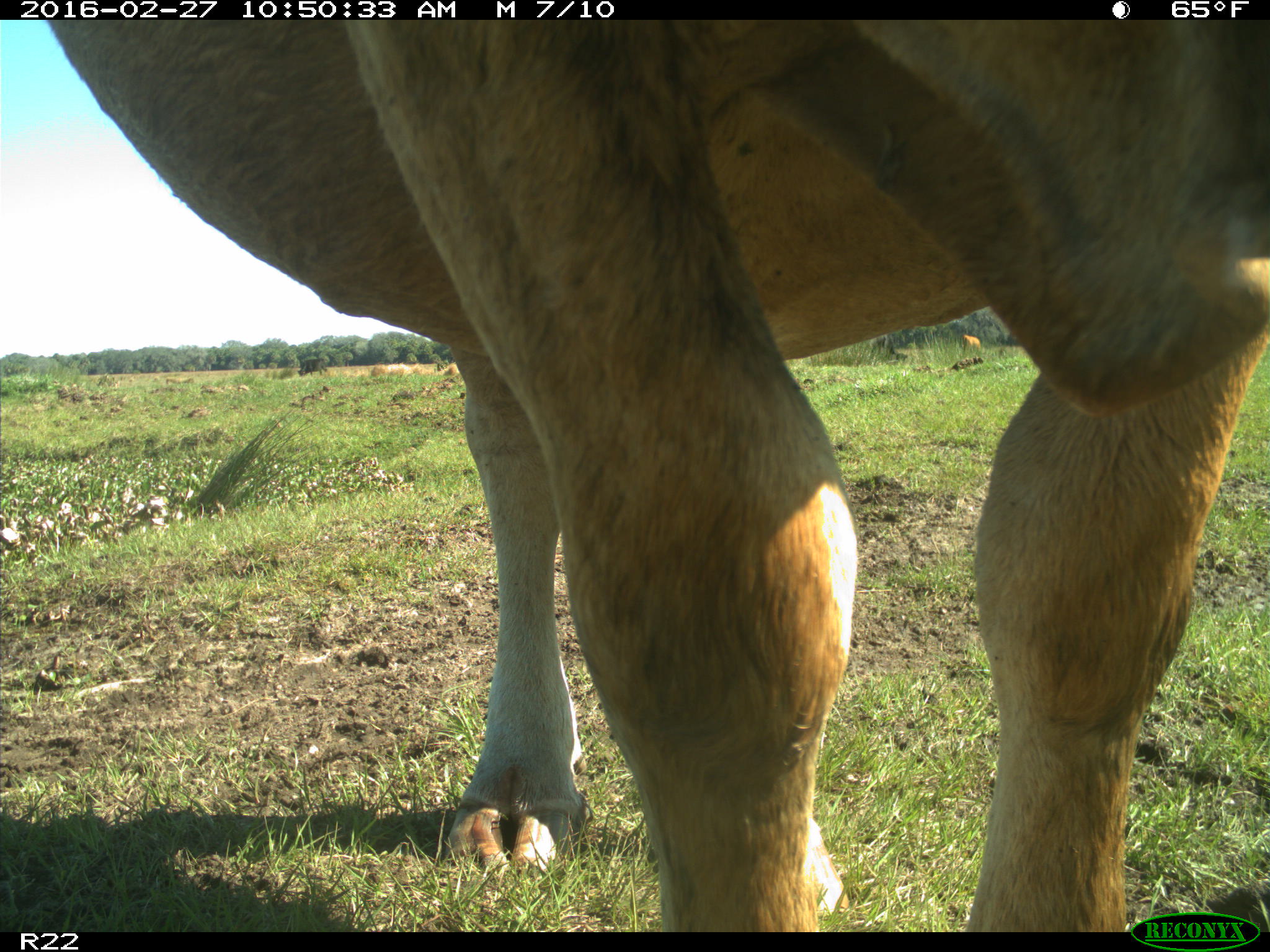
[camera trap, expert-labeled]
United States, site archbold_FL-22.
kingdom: Animalia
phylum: Chordata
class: Mammalia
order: Artiodactyla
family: Bovidae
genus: Bos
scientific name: Bos taurus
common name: domestic cow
Bos taurus (domestic cow).